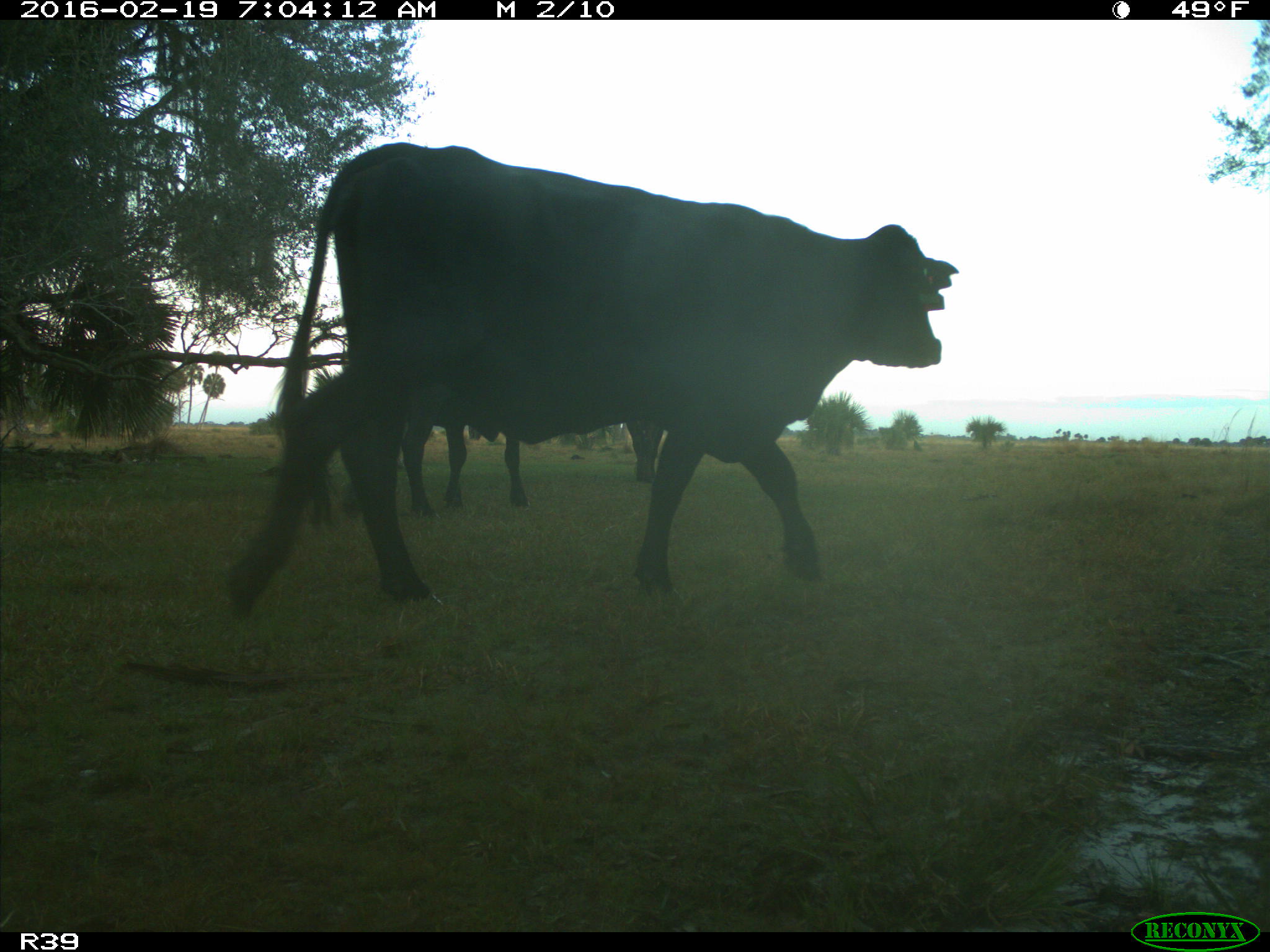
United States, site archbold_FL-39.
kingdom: Animalia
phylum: Chordata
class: Mammalia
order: Artiodactyla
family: Bovidae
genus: Bos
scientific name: Bos taurus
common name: domestic cow